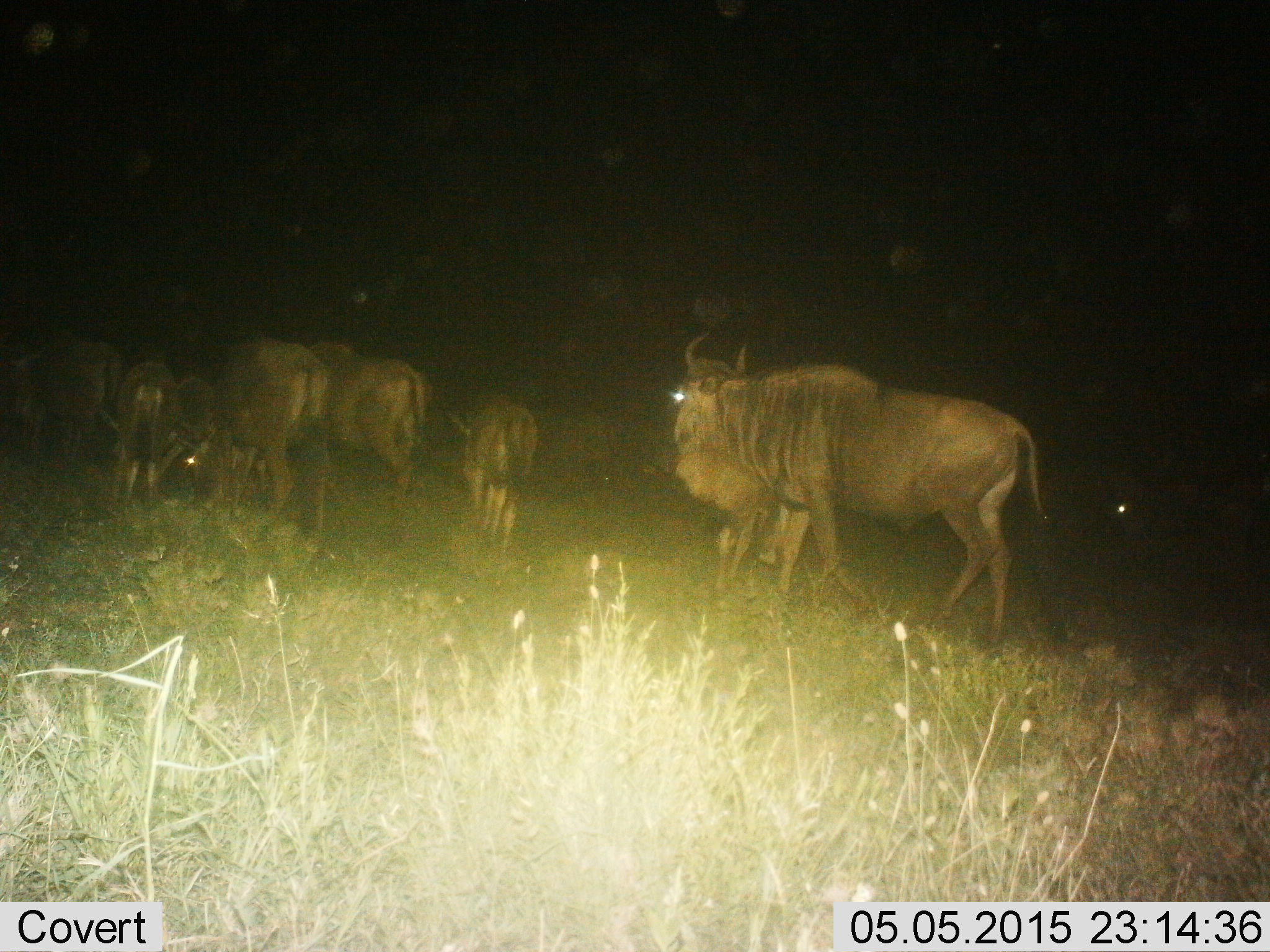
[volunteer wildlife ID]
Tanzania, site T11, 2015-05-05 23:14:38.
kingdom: Animalia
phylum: Chordata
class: Mammalia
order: Artiodactyla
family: Bovidae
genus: Connochaetes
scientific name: Connochaetes taurinus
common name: blue wildebeest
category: wildebeest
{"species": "wildebeest (blue wildebeest) (Connochaetes taurinus)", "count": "8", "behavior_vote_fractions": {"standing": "40%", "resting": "10%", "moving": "80%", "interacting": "0%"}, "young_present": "40%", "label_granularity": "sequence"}